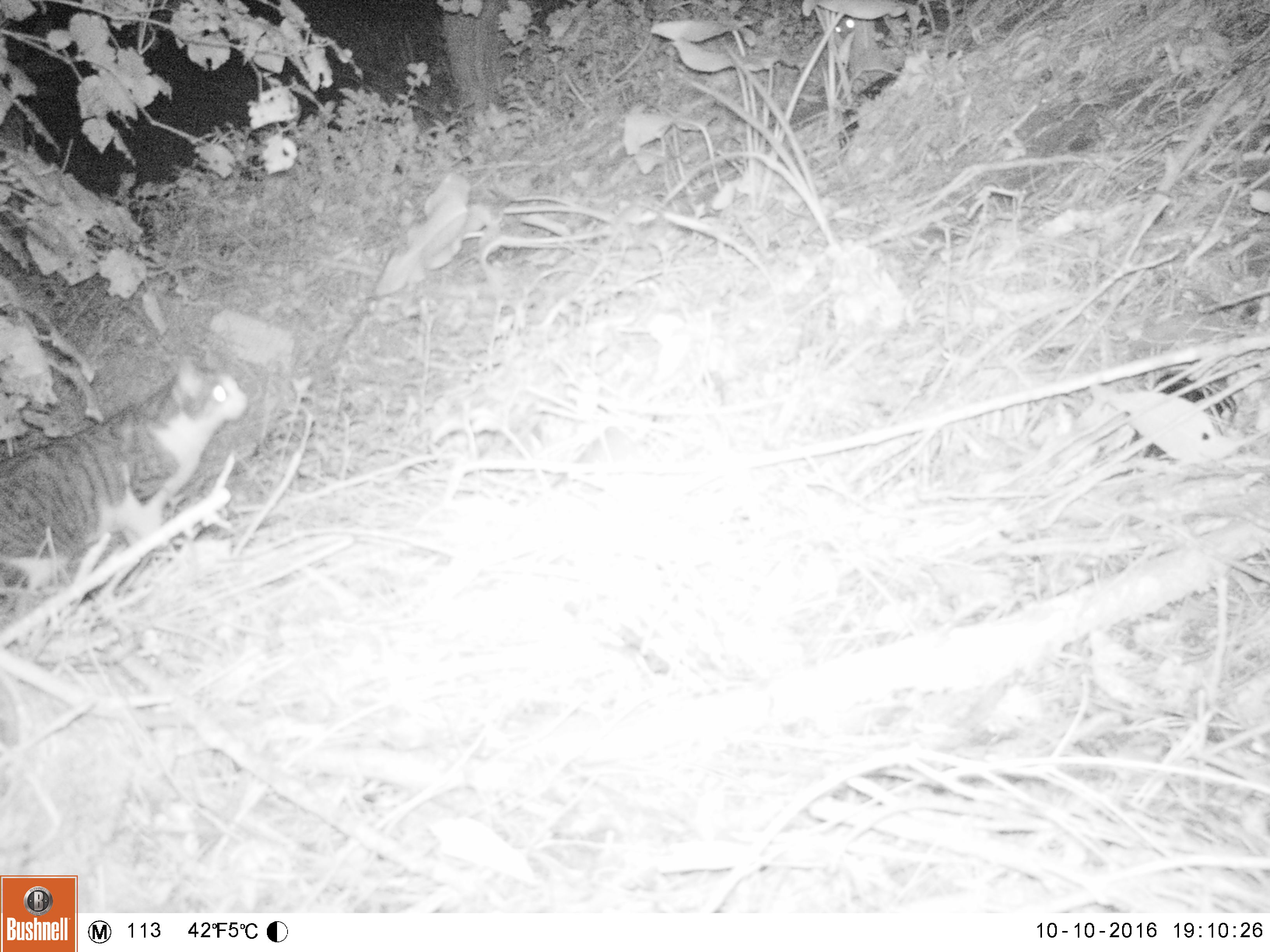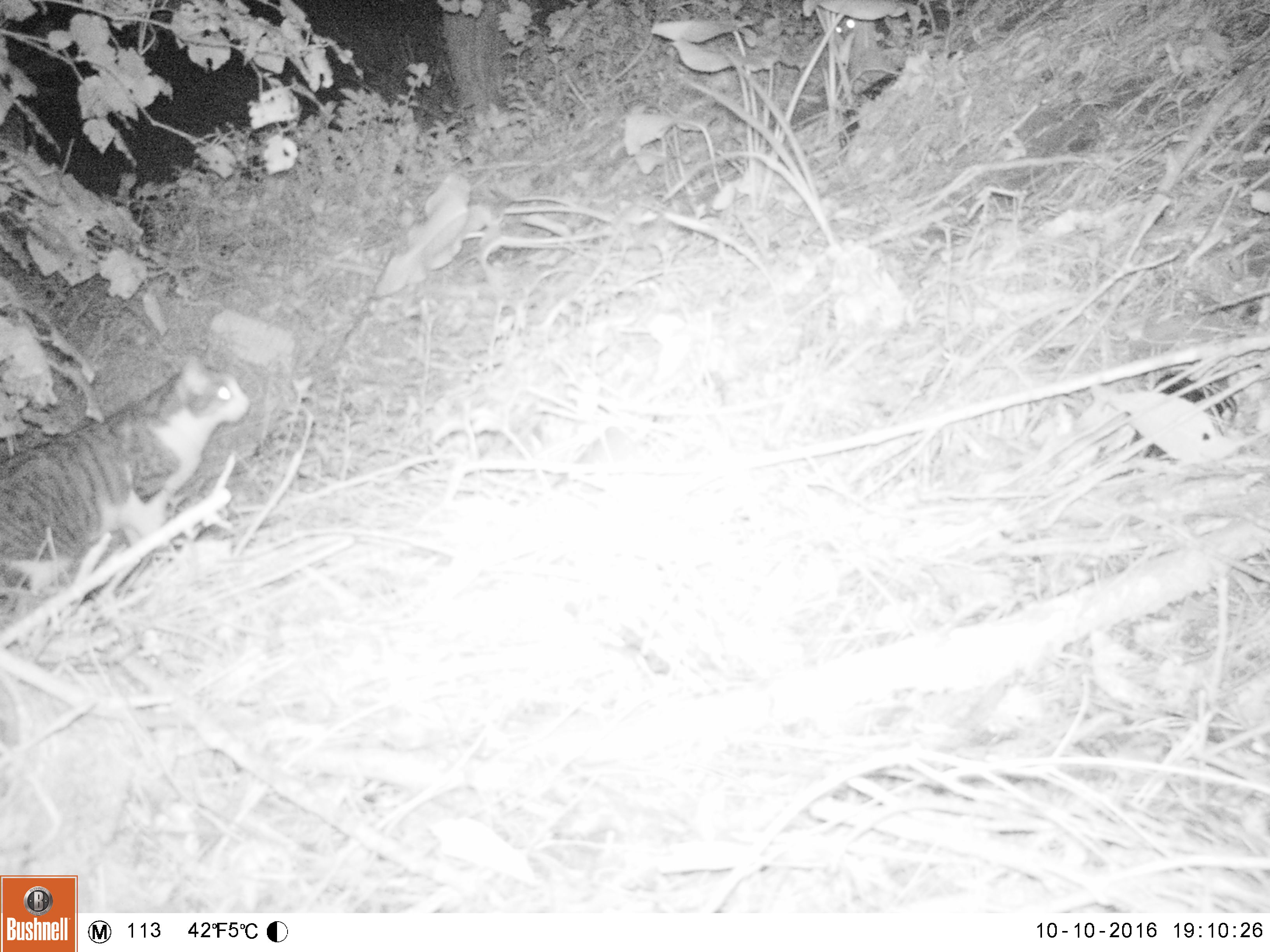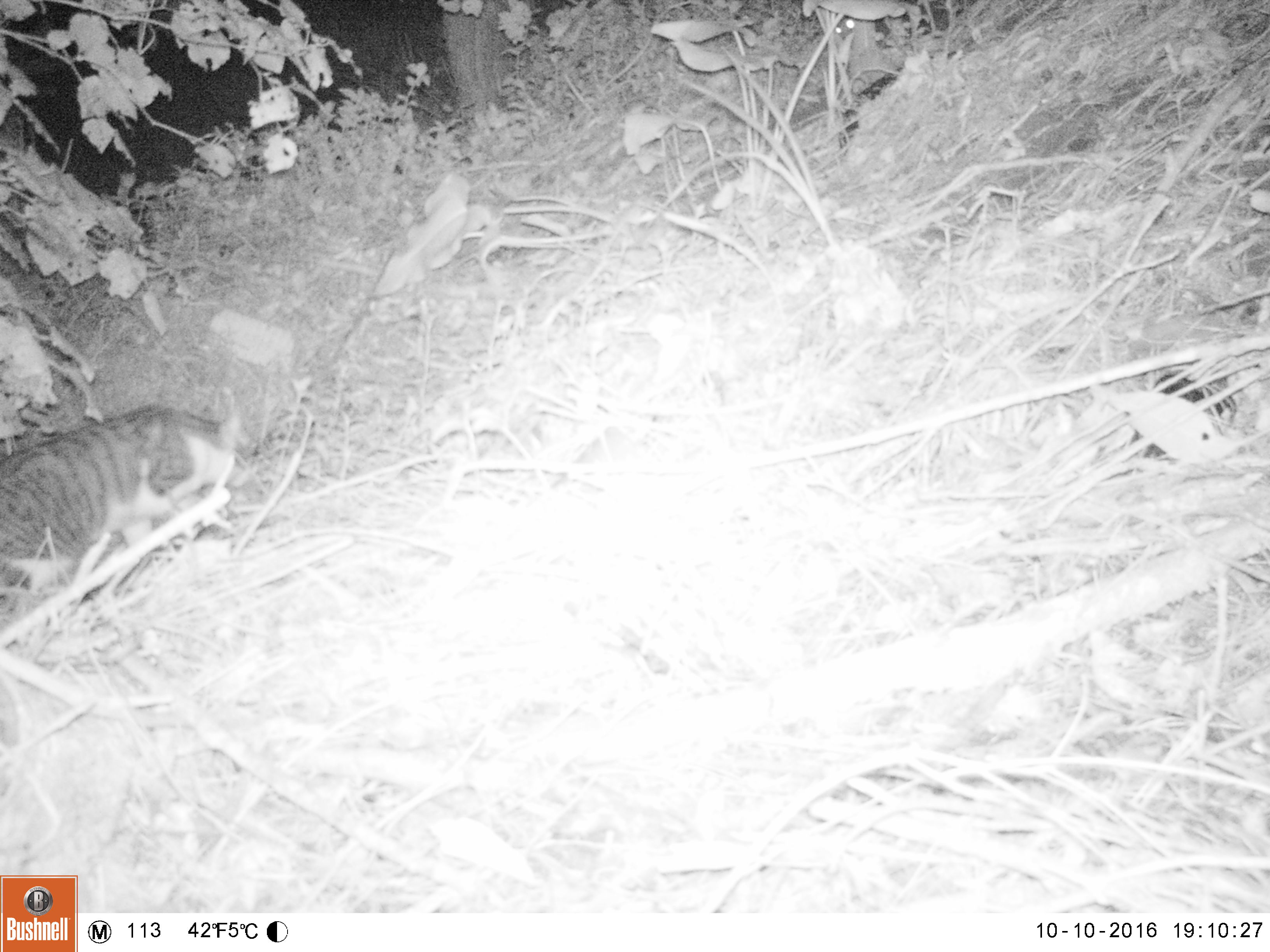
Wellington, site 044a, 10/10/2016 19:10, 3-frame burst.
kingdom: Animalia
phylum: Chordata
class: Mammalia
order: Carnivora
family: Felidae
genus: Felis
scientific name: Felis catus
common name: cat